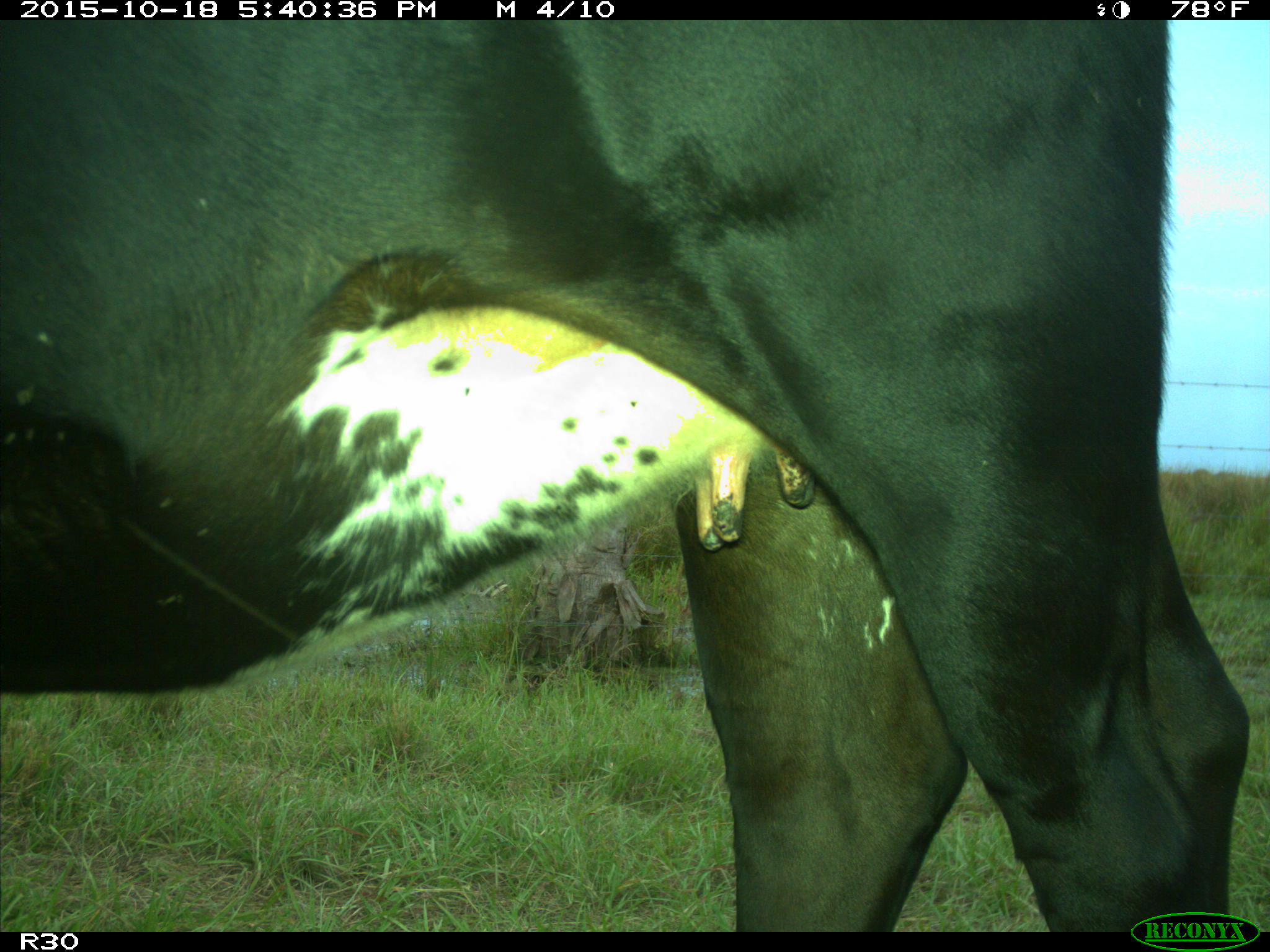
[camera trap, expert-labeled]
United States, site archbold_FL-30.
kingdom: Animalia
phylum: Chordata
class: Mammalia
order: Artiodactyla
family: Bovidae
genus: Bos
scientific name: Bos taurus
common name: domestic cow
Bos taurus (domestic cow).